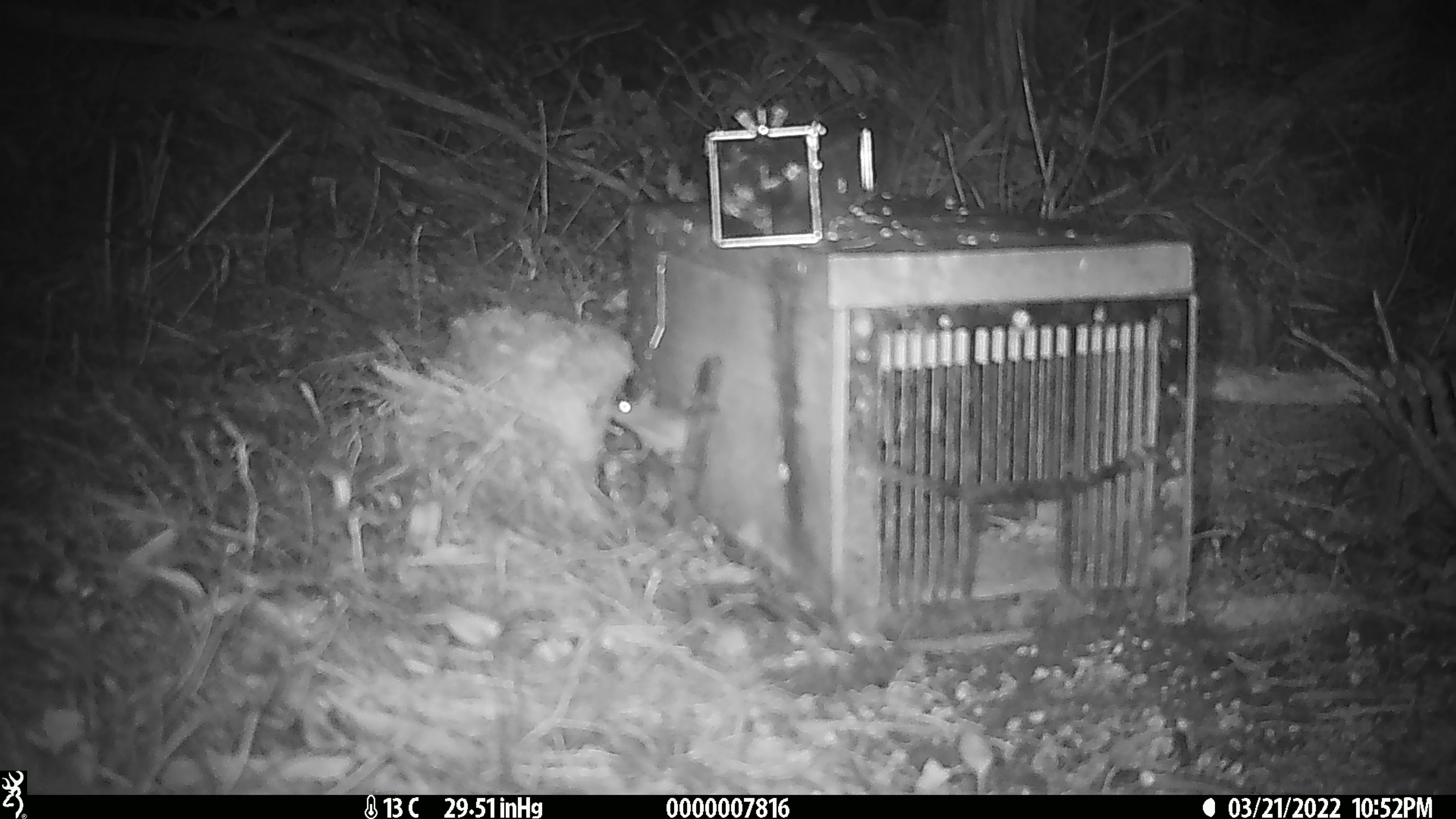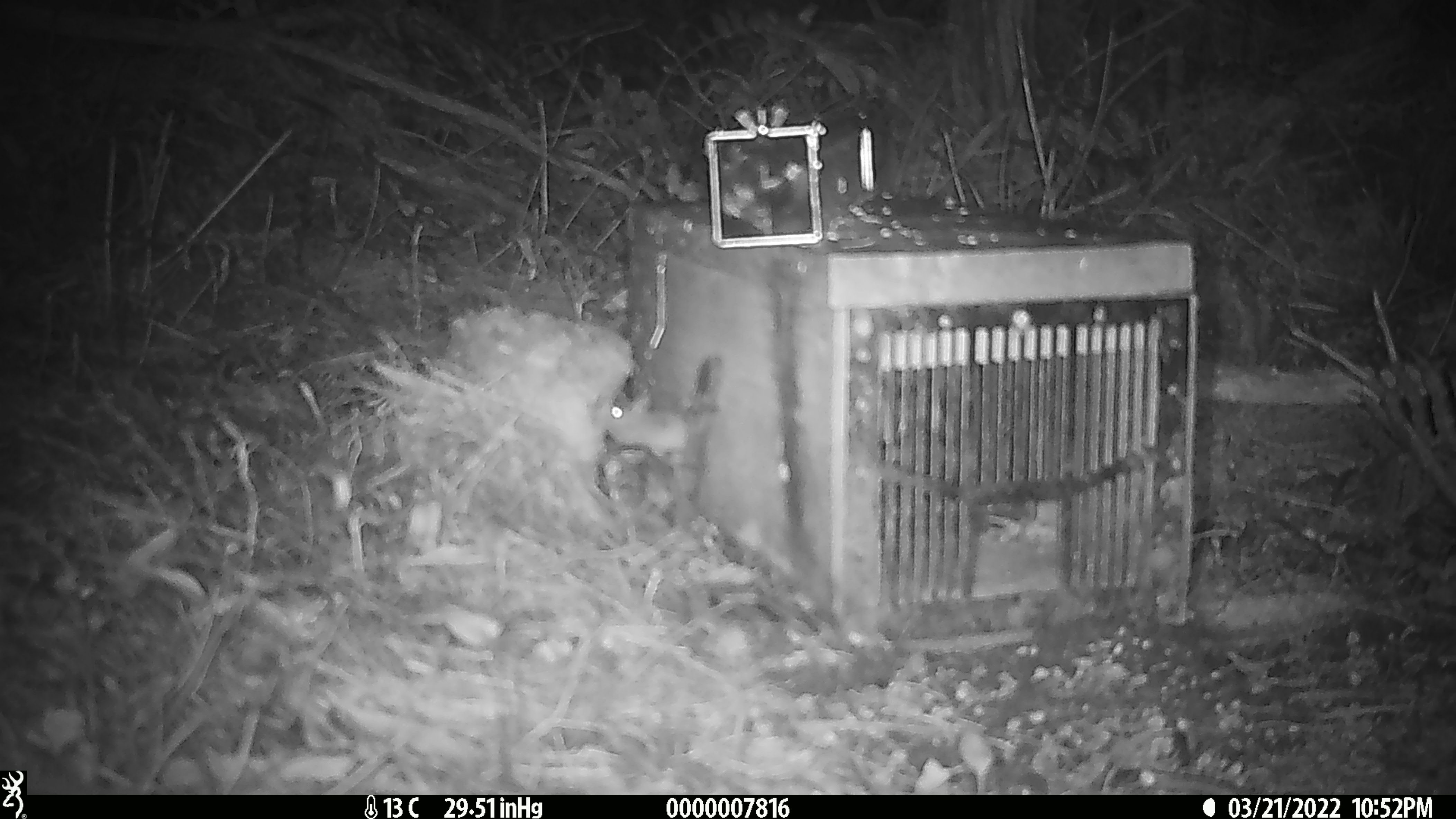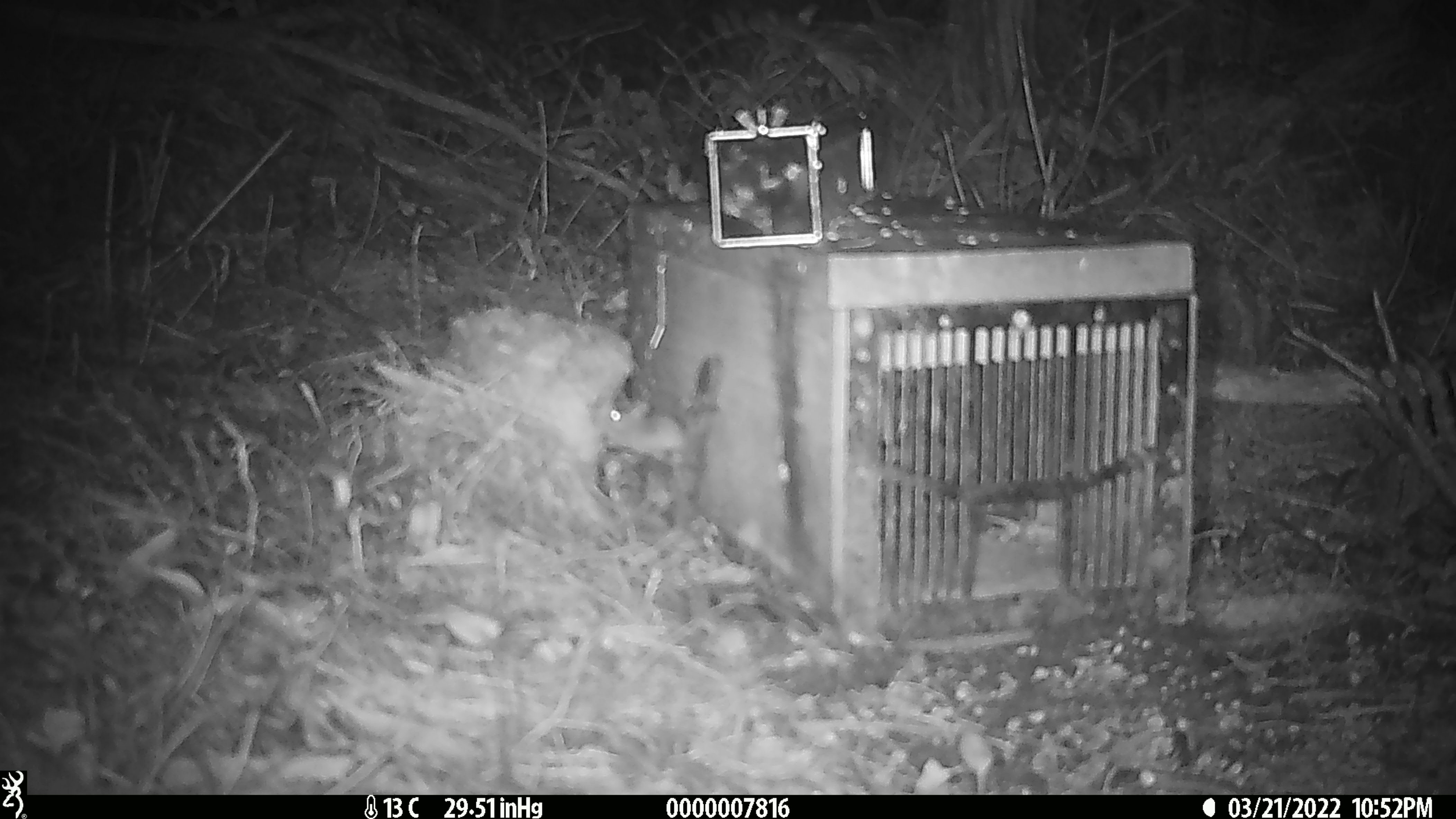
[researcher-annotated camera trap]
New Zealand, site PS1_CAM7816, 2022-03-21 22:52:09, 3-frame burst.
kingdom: Animalia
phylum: Chordata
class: Mammalia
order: Rodentia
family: Muridae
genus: Mus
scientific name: Mus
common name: mouse